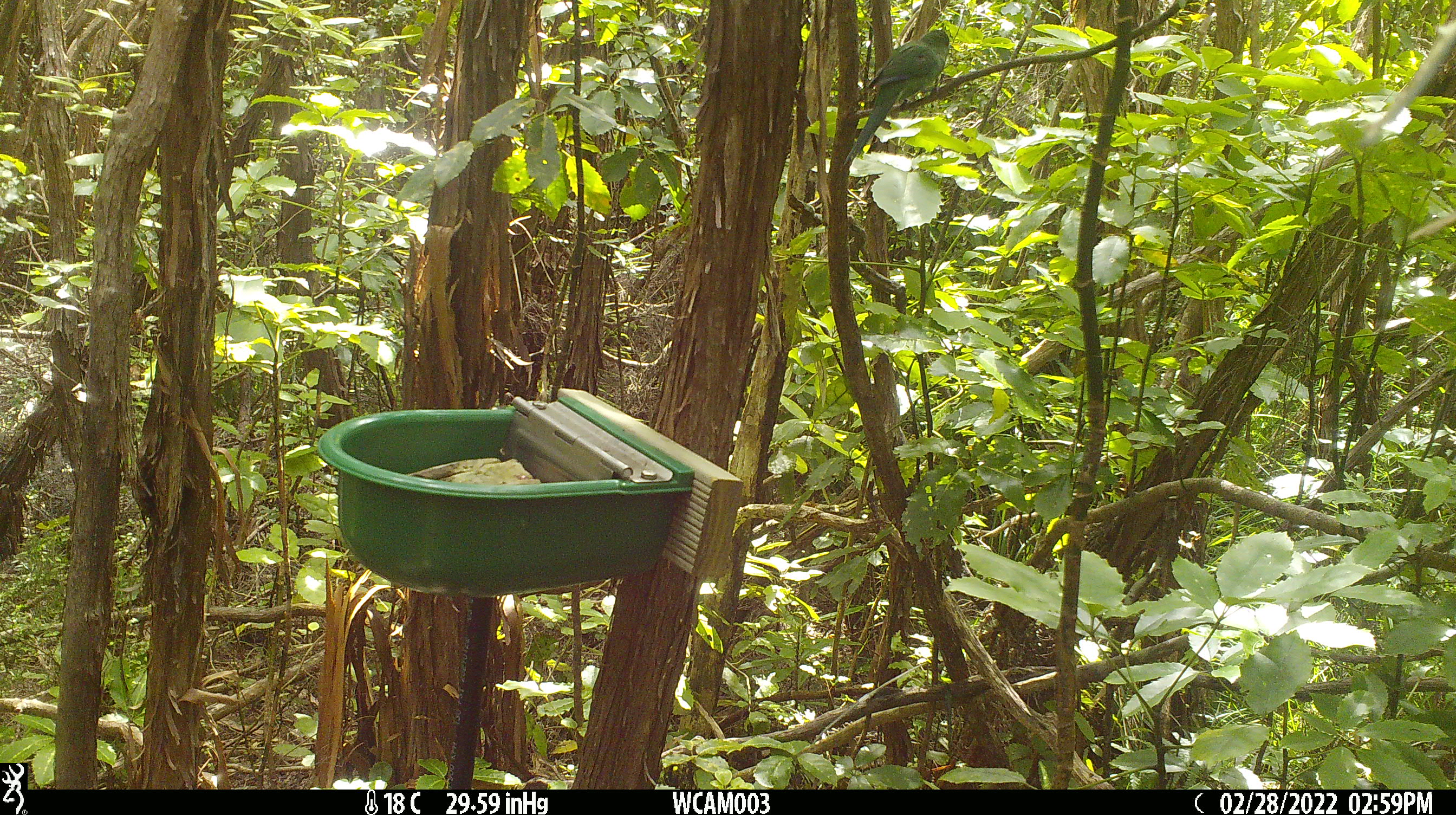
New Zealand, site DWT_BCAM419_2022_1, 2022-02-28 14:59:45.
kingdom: Animalia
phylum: Chordata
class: Aves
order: Psittaciformes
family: Psittaculidae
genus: Cyanoramphus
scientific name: Cyanoramphus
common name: parakeet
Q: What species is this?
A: Parakeet (Cyanoramphus).